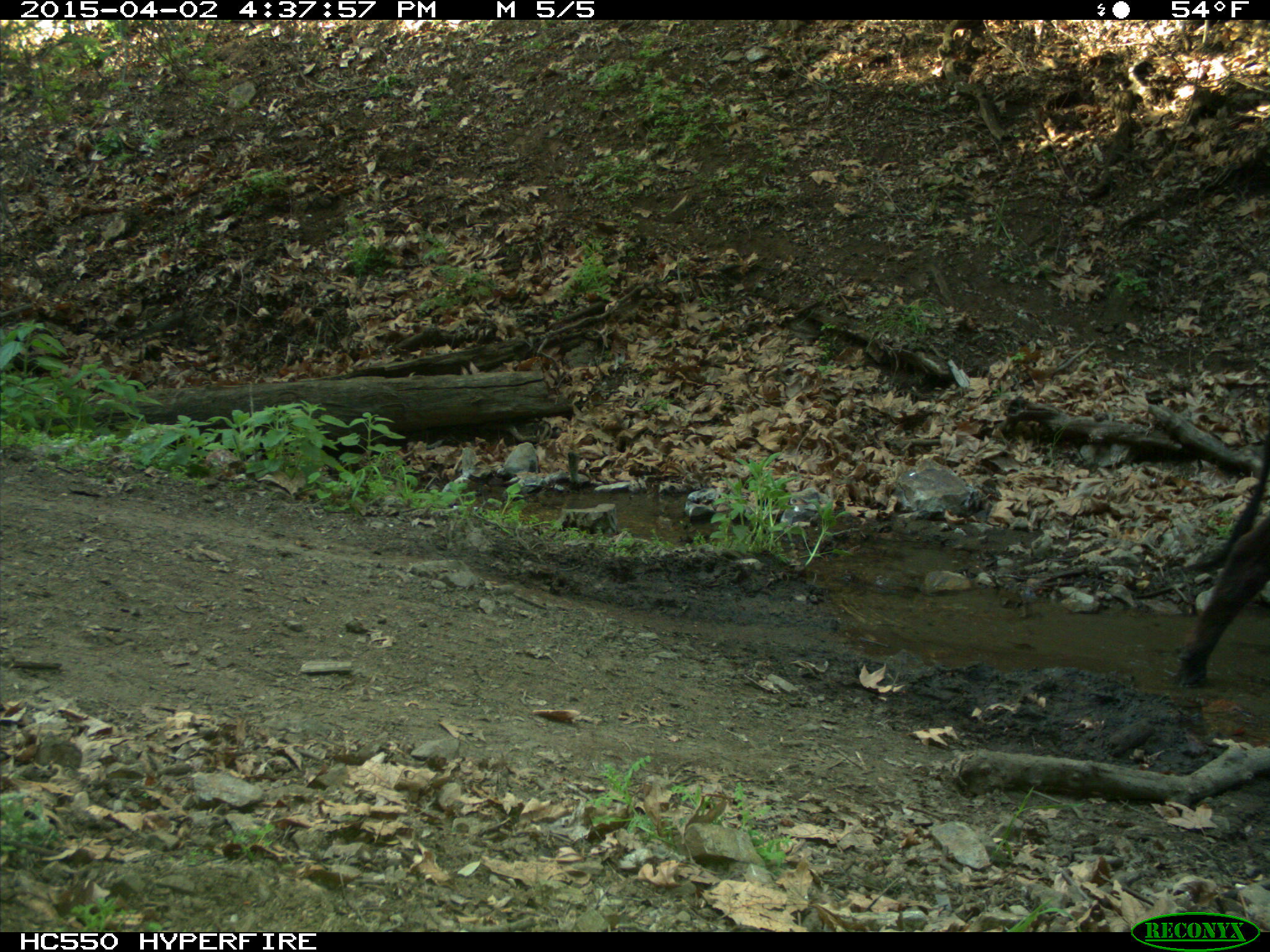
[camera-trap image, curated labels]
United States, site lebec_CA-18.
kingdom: Animalia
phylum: Chordata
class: Mammalia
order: Artiodactyla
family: Bovidae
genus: Bos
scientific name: Bos taurus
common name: domestic cow